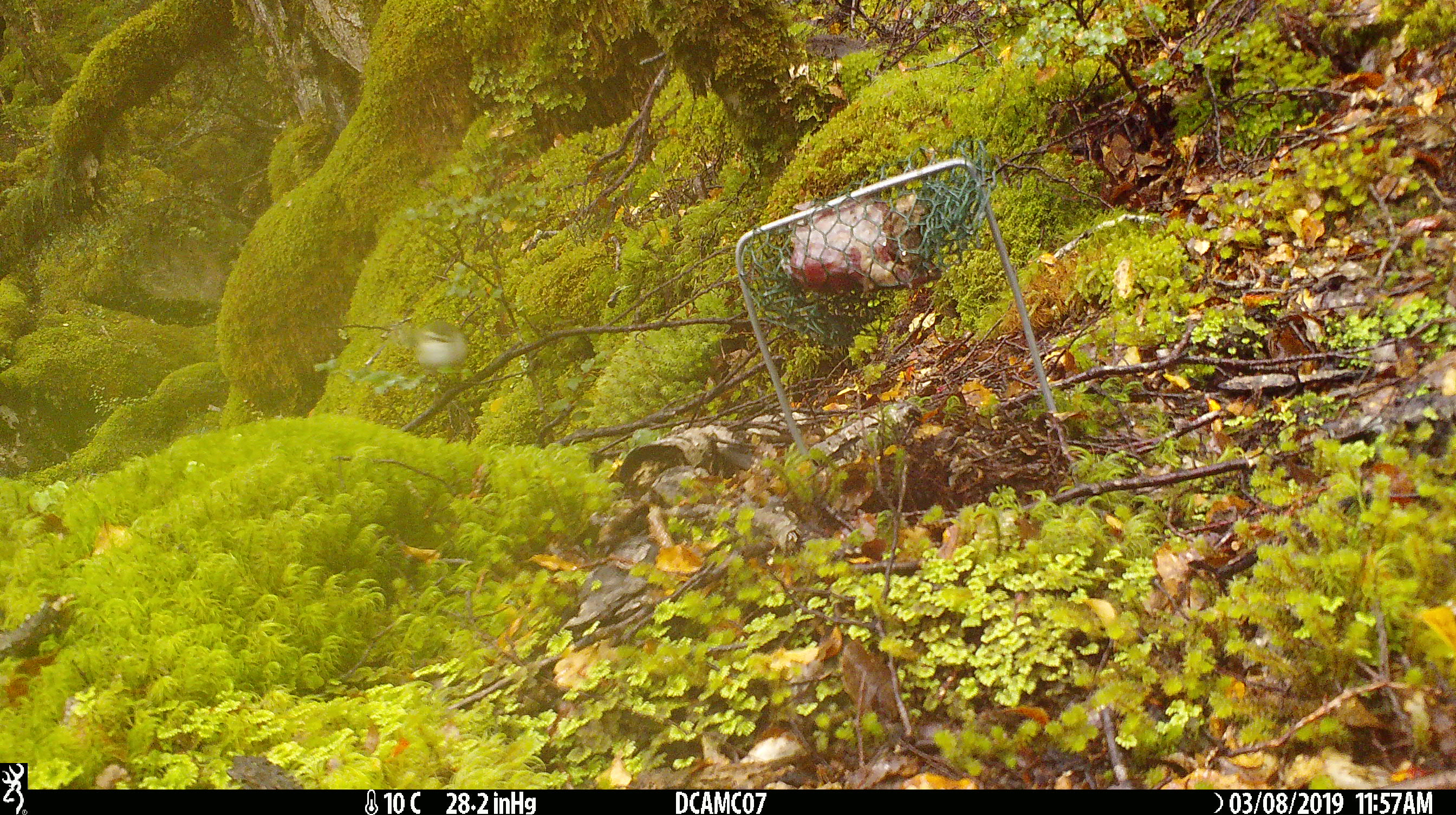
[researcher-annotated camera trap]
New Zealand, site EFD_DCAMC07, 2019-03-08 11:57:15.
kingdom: Animalia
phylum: Chordata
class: Aves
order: Passeriformes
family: Acanthisittidae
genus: Acanthisitta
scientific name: Acanthisitta chloris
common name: rifleman